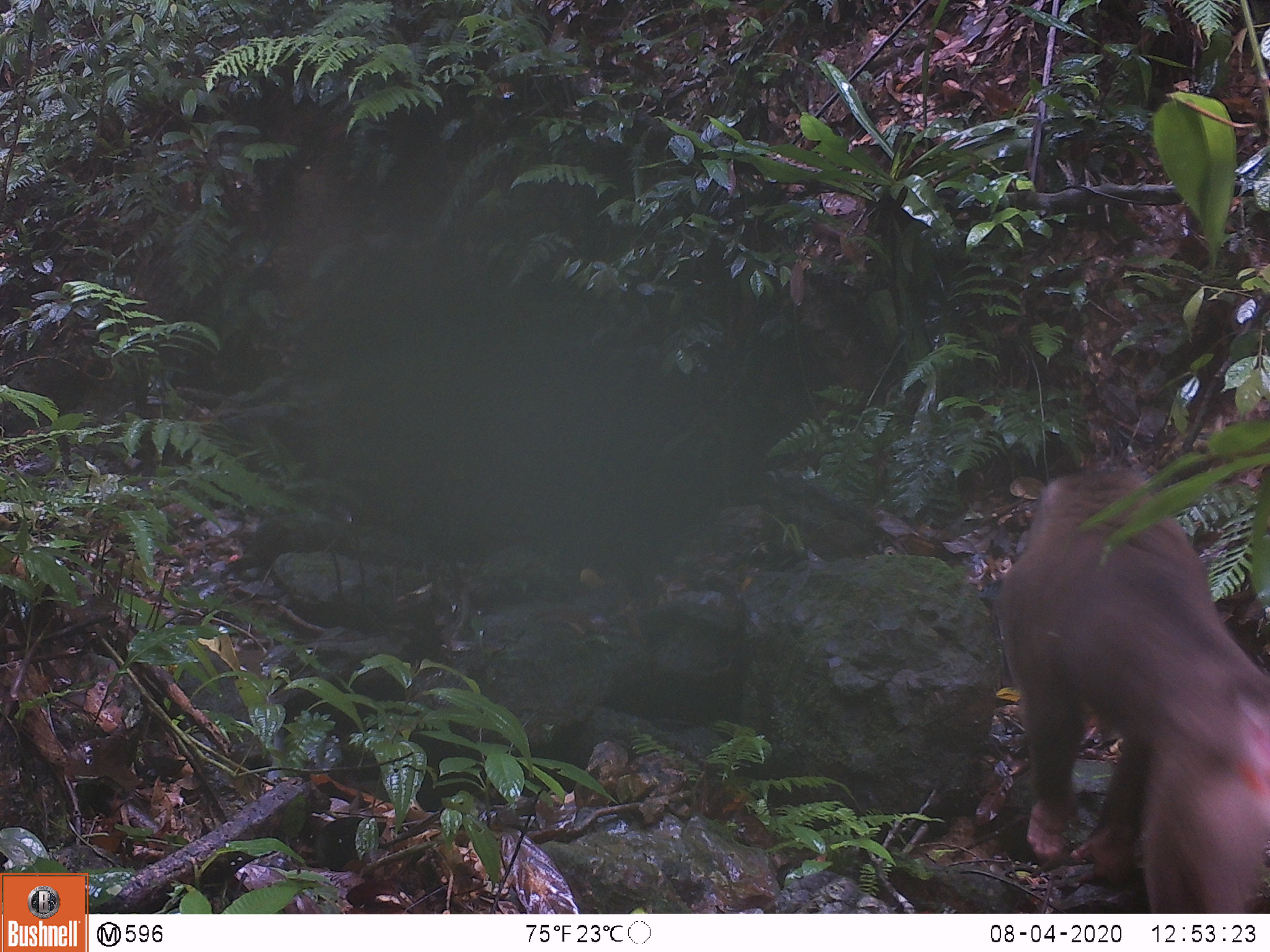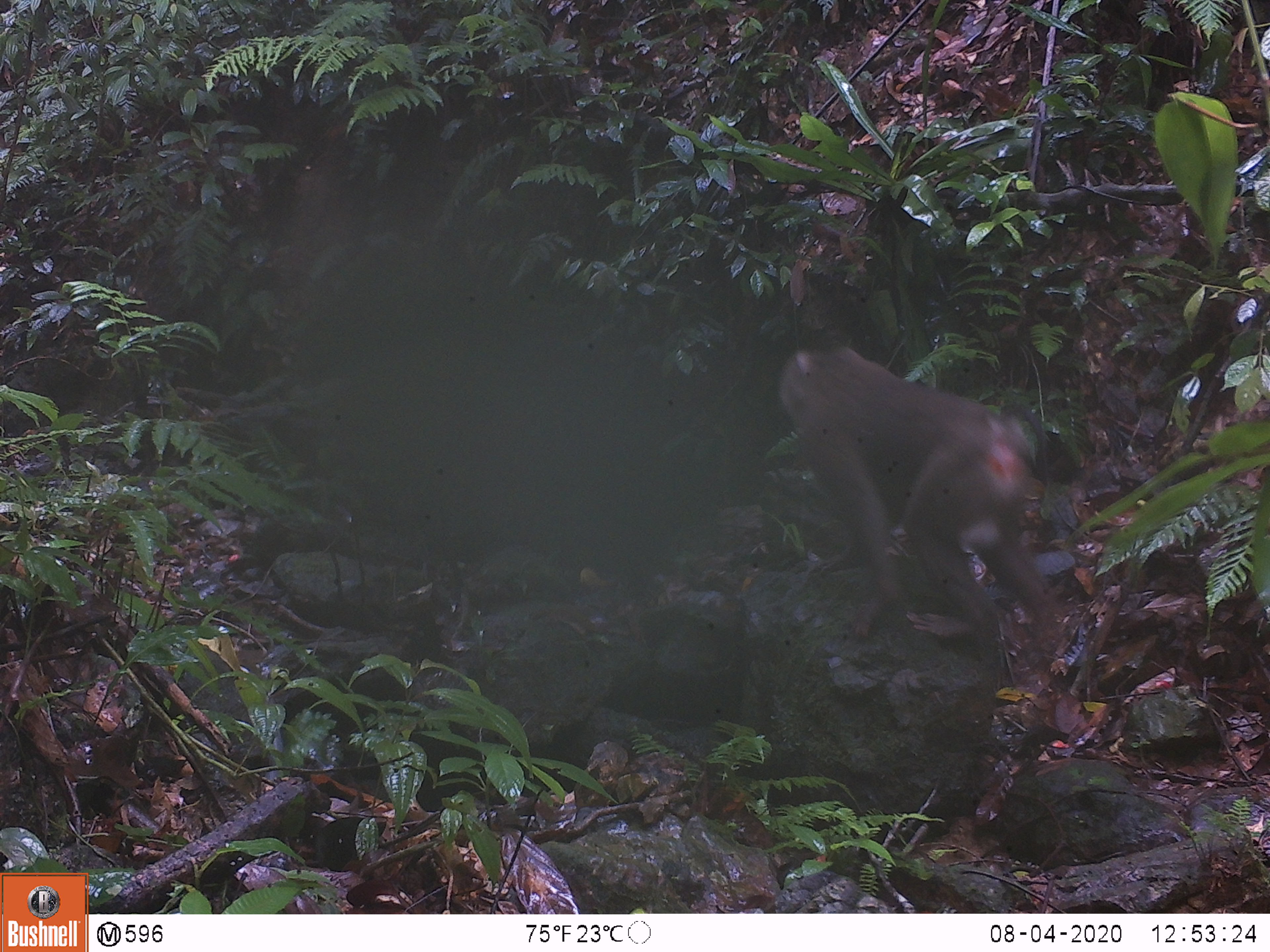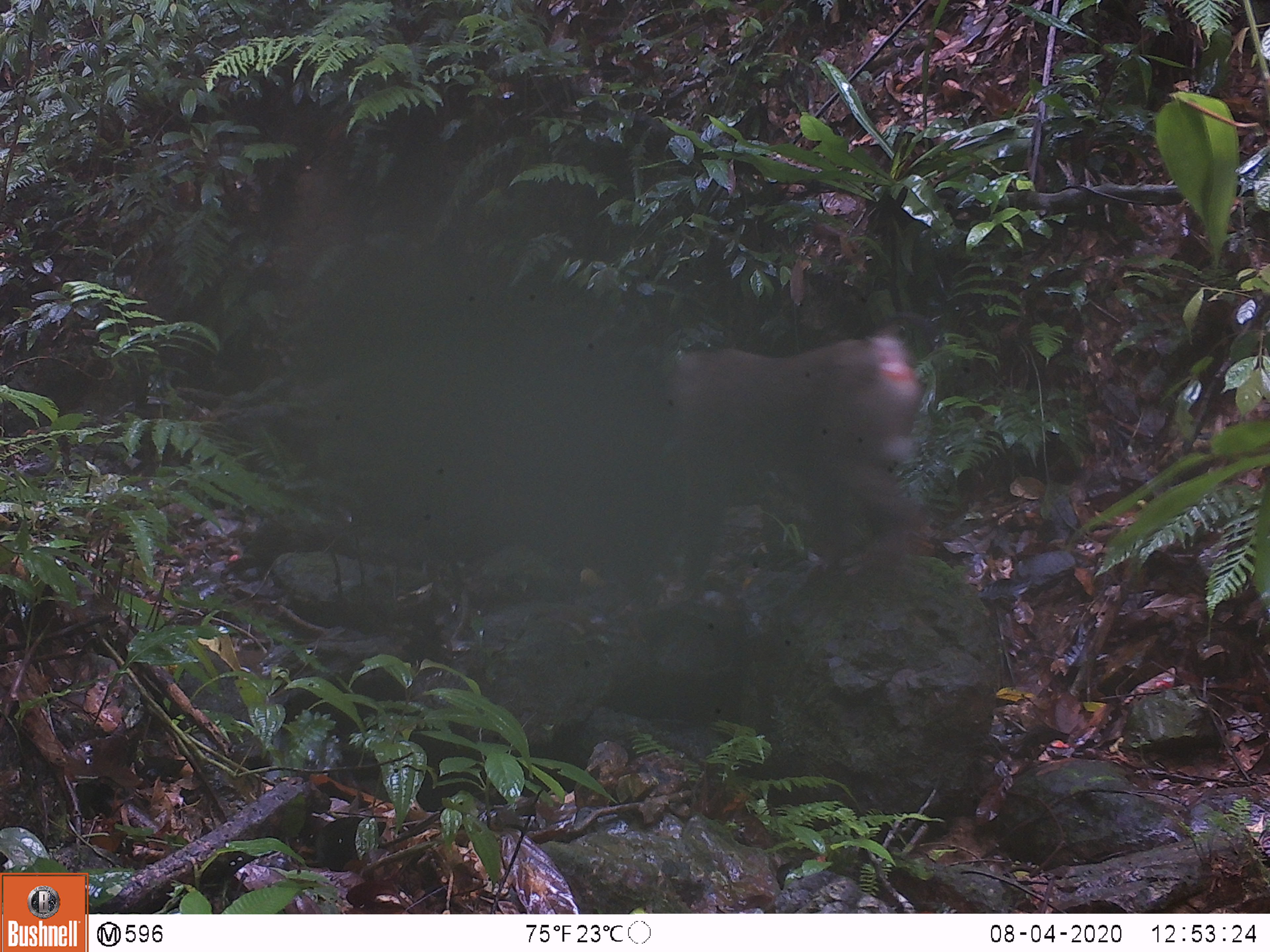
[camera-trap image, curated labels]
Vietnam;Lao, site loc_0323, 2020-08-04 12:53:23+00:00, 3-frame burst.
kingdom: Animalia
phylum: Chordata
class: Mammalia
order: Primates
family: Cercopithecidae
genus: Macaca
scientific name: Macaca nemestrina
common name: pig-tailed macaque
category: pig tailed macaque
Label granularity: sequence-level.